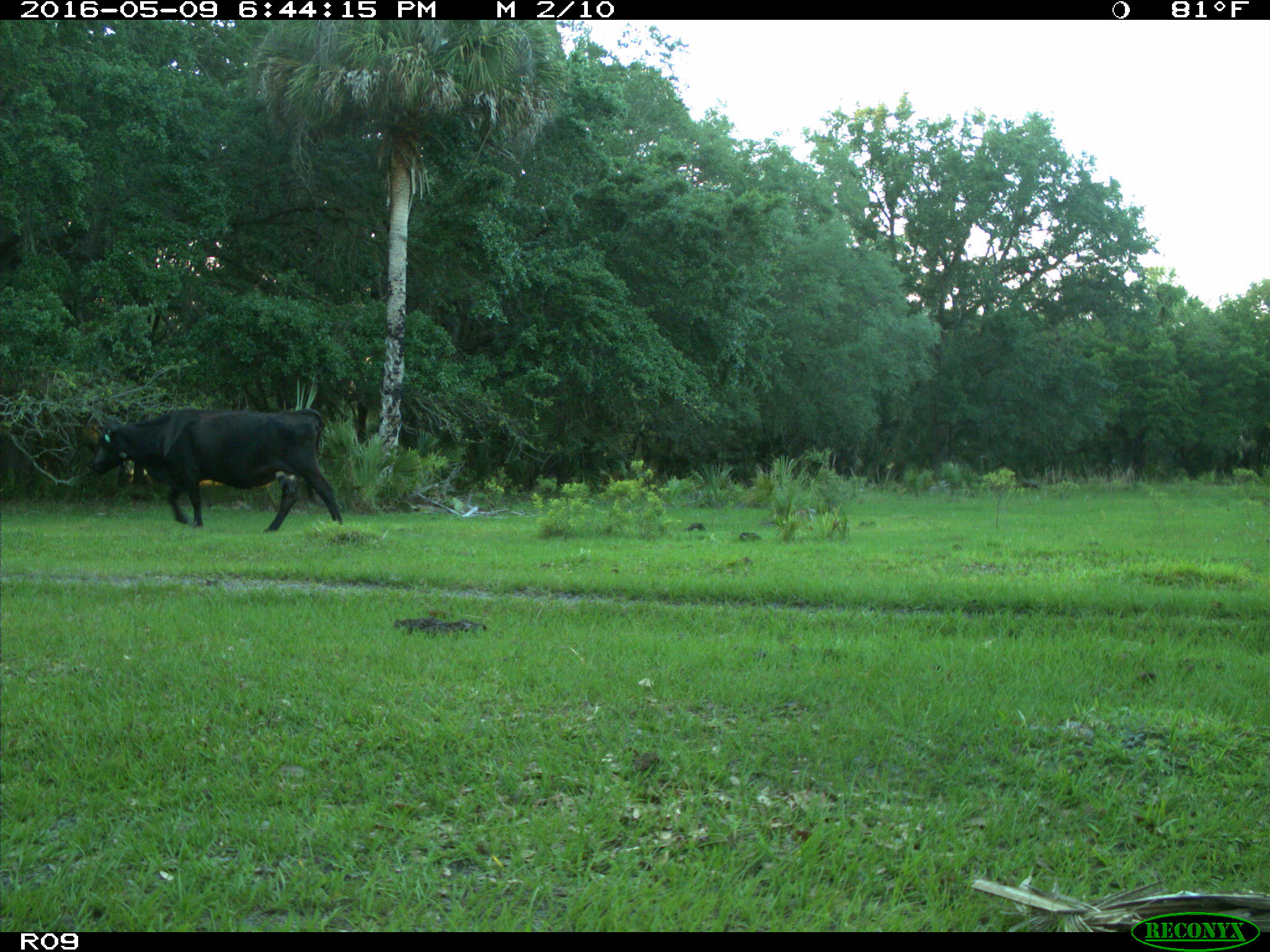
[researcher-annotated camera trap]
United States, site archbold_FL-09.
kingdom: Animalia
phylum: Chordata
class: Mammalia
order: Artiodactyla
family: Bovidae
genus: Bos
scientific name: Bos taurus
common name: domestic cow